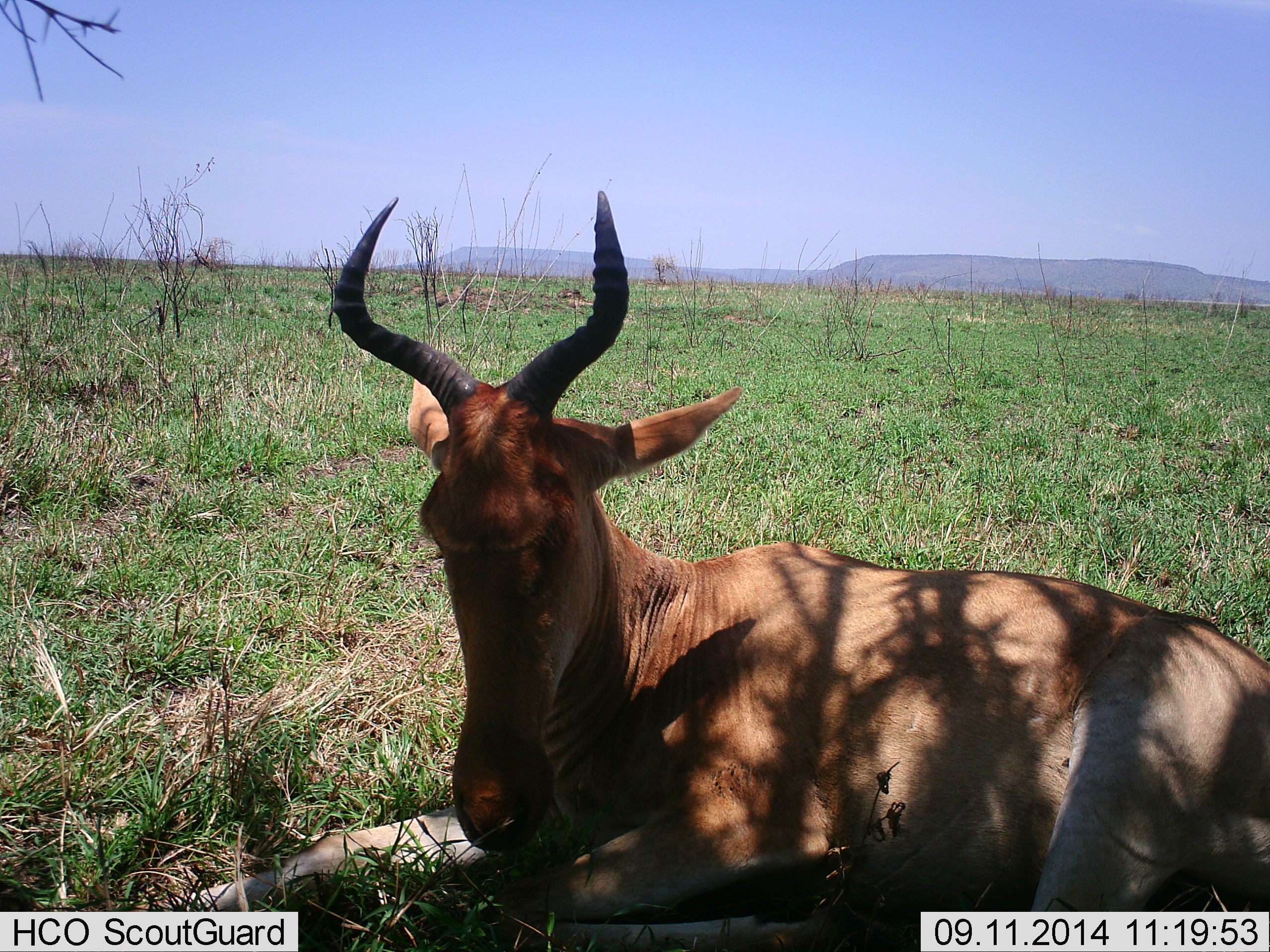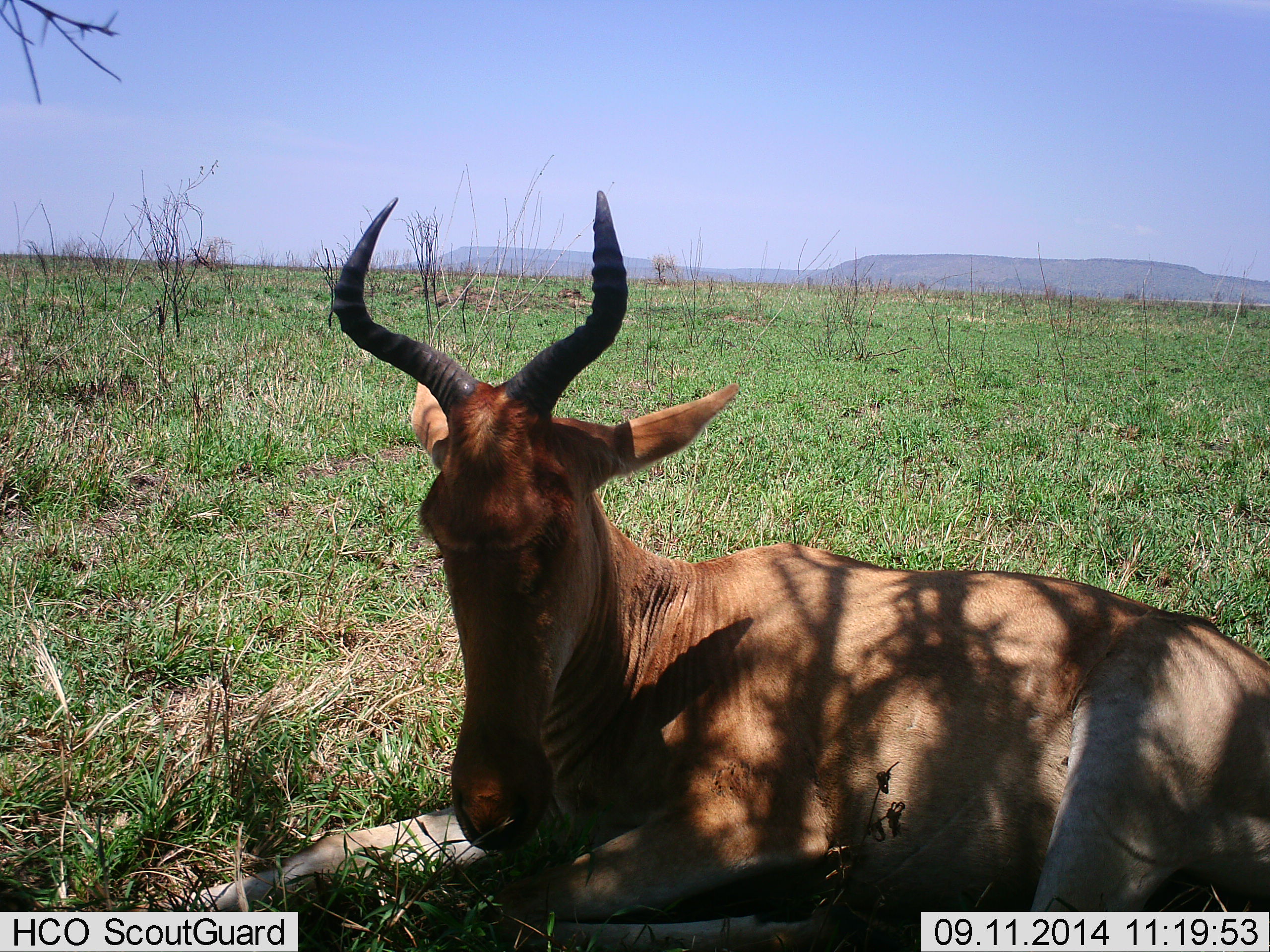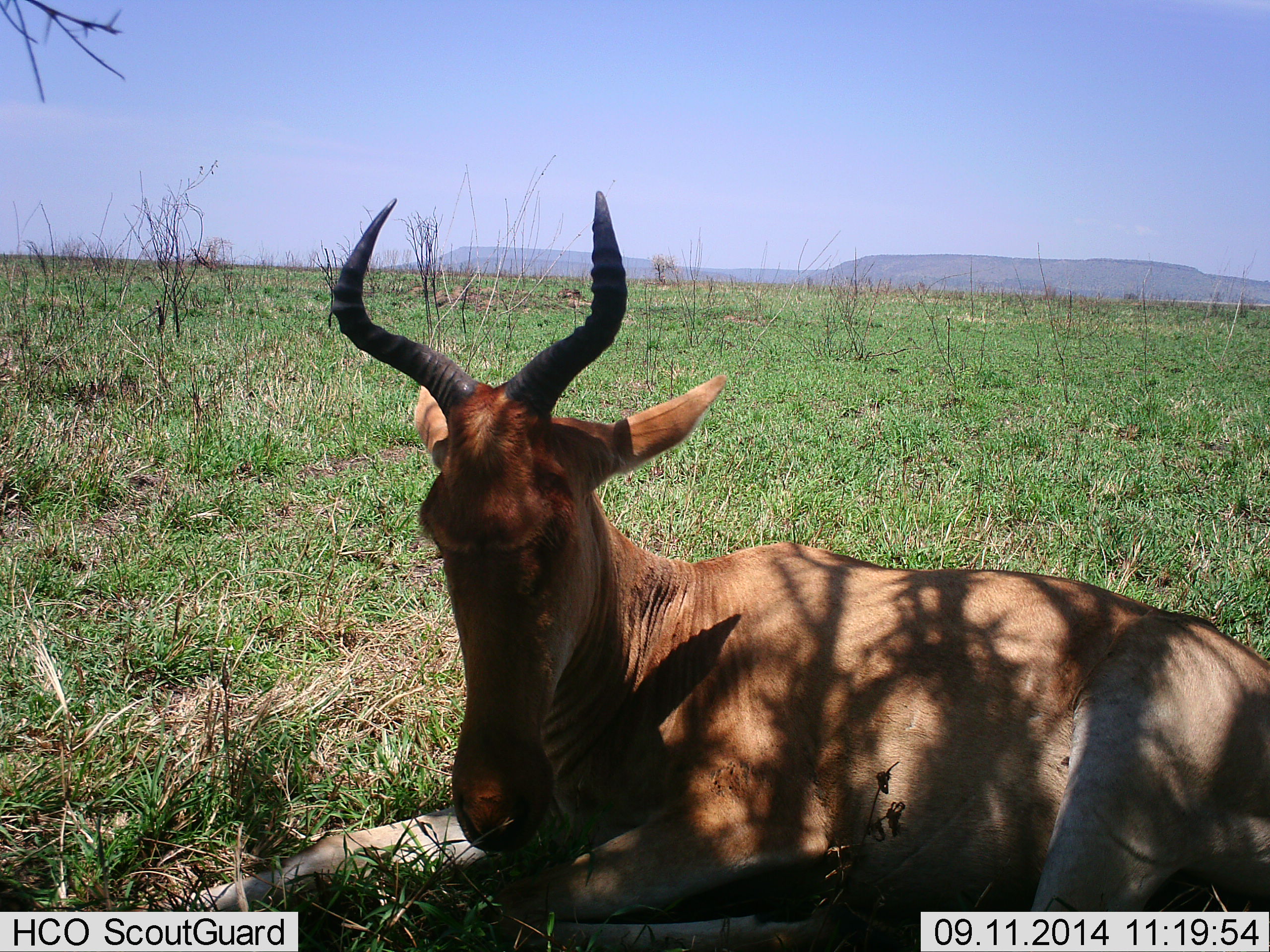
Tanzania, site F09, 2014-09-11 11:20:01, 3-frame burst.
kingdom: Animalia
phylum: Chordata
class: Mammalia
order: Artiodactyla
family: Bovidae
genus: Alcelaphus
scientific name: Alcelaphus buselaphus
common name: hartebeest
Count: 1.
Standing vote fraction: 0%.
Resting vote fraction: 100%.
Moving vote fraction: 0%.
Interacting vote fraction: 0%.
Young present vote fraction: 0%.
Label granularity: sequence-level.